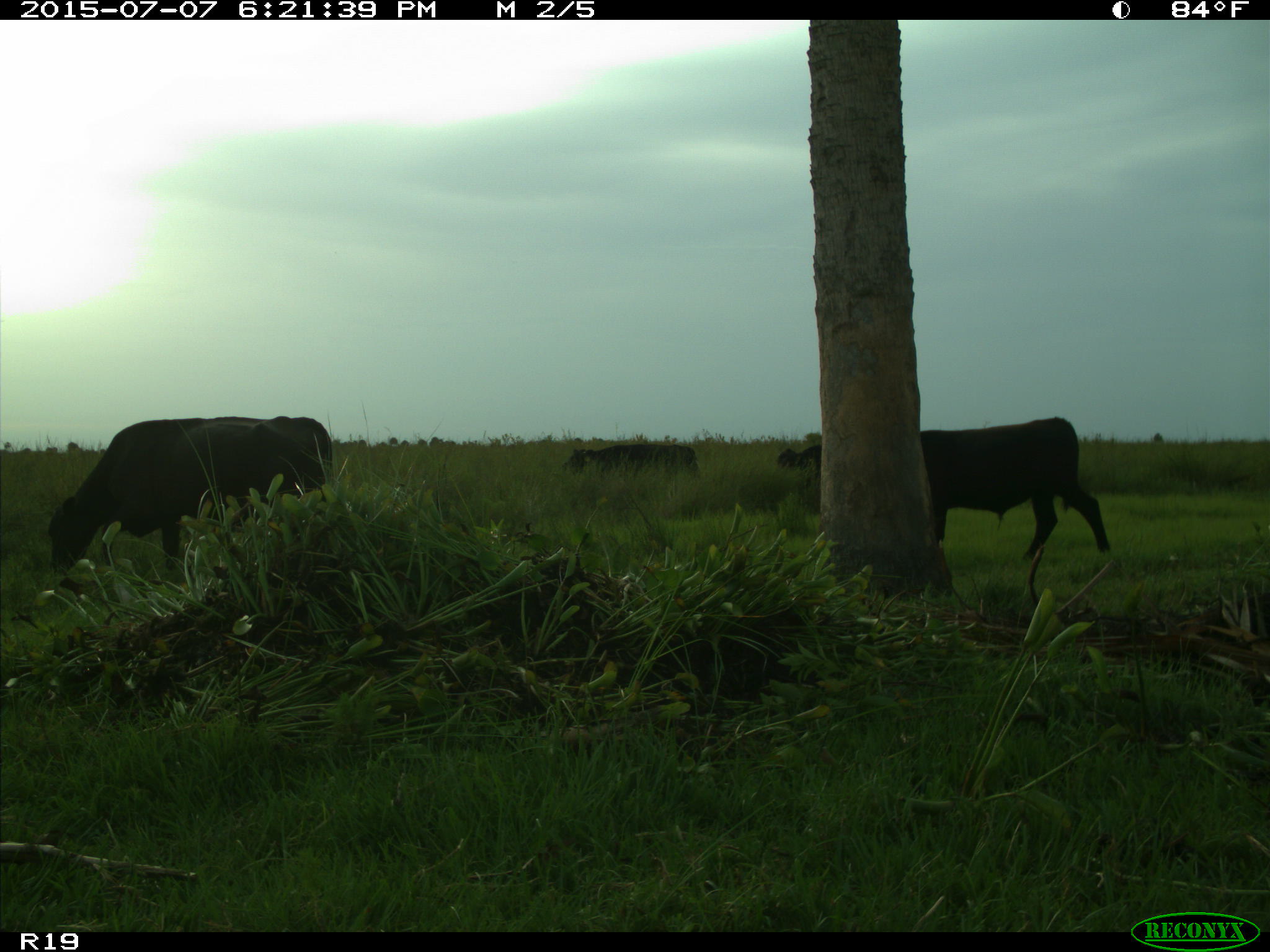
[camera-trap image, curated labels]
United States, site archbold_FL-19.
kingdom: Animalia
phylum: Chordata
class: Mammalia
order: Artiodactyla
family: Bovidae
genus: Bos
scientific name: Bos taurus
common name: domestic cow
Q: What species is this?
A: Bos taurus (domestic cow).